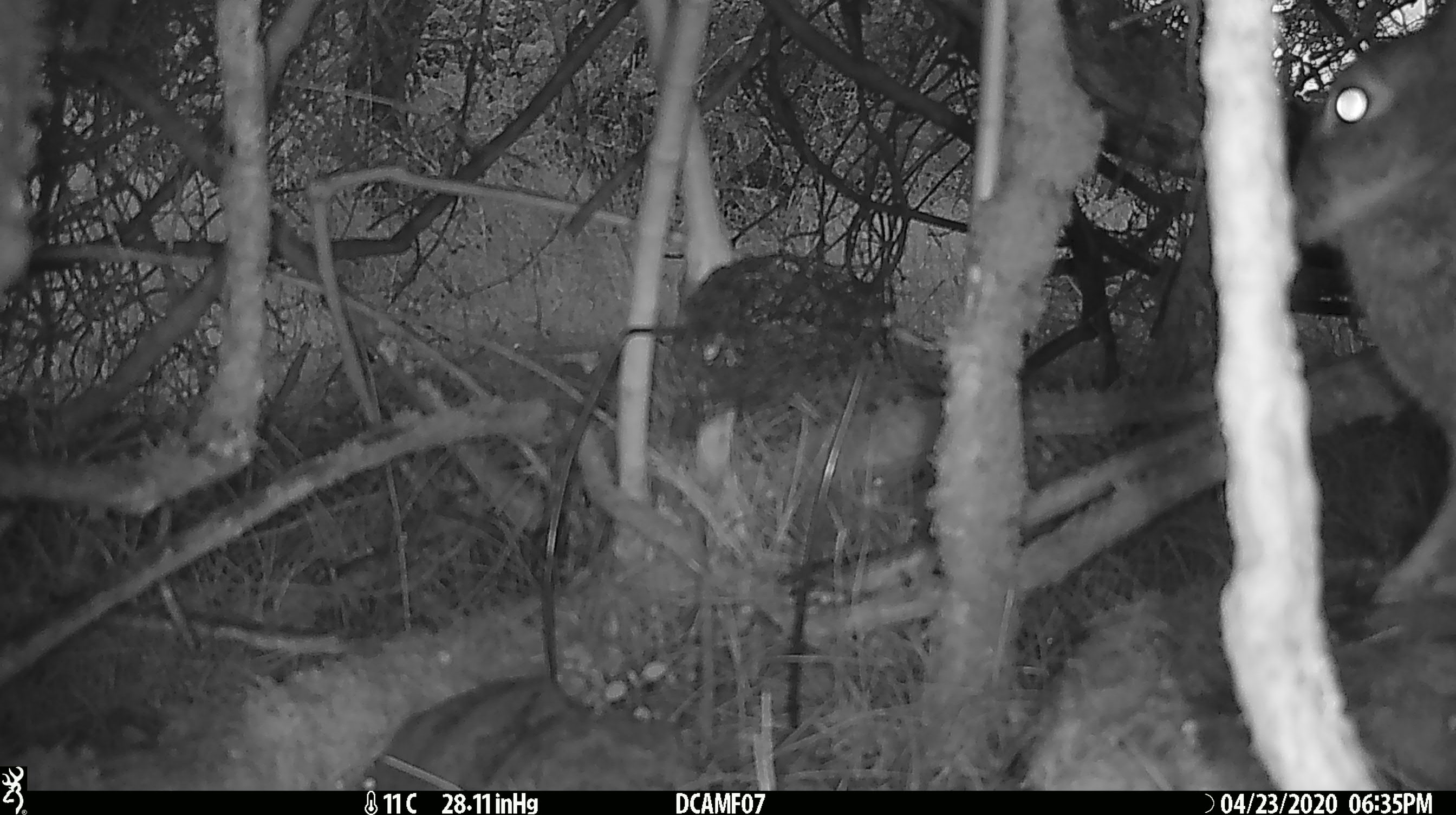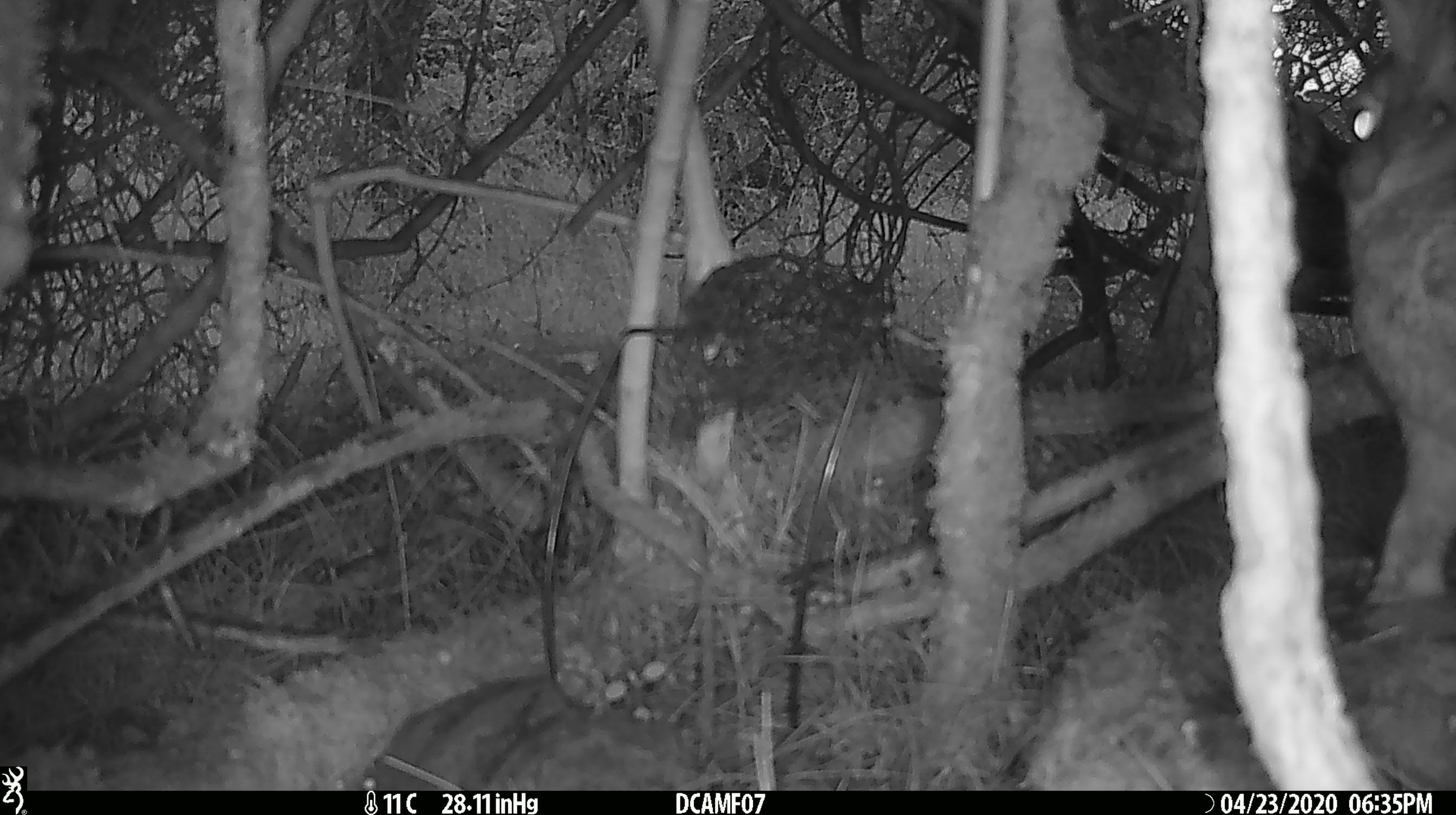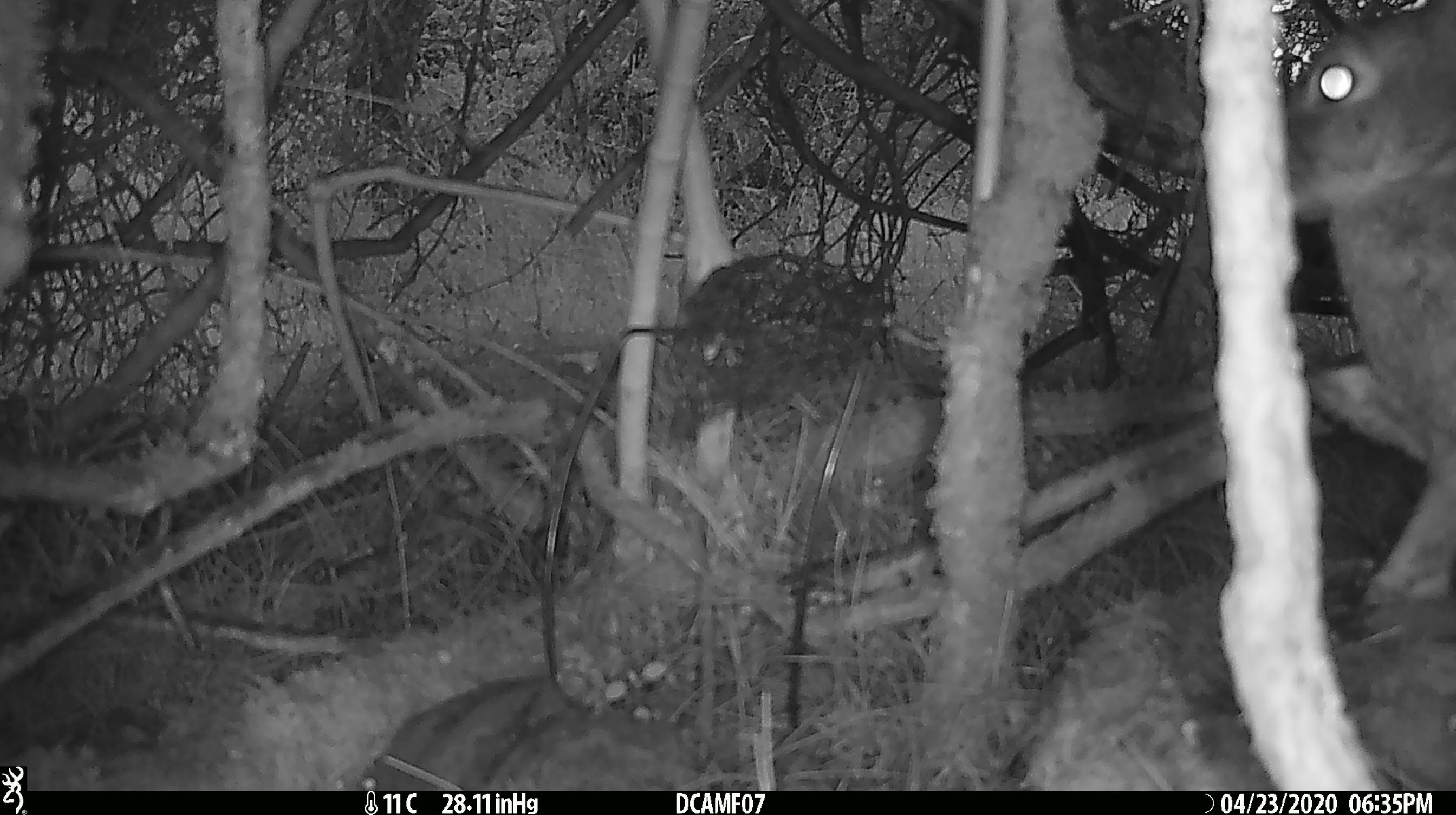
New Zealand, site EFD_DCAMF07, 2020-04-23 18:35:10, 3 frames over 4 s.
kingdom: Animalia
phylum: Chordata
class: Mammalia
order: Lagomorpha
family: Leporidae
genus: Oryctolagus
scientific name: Oryctolagus cuniculus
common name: european rabbit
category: rabbit